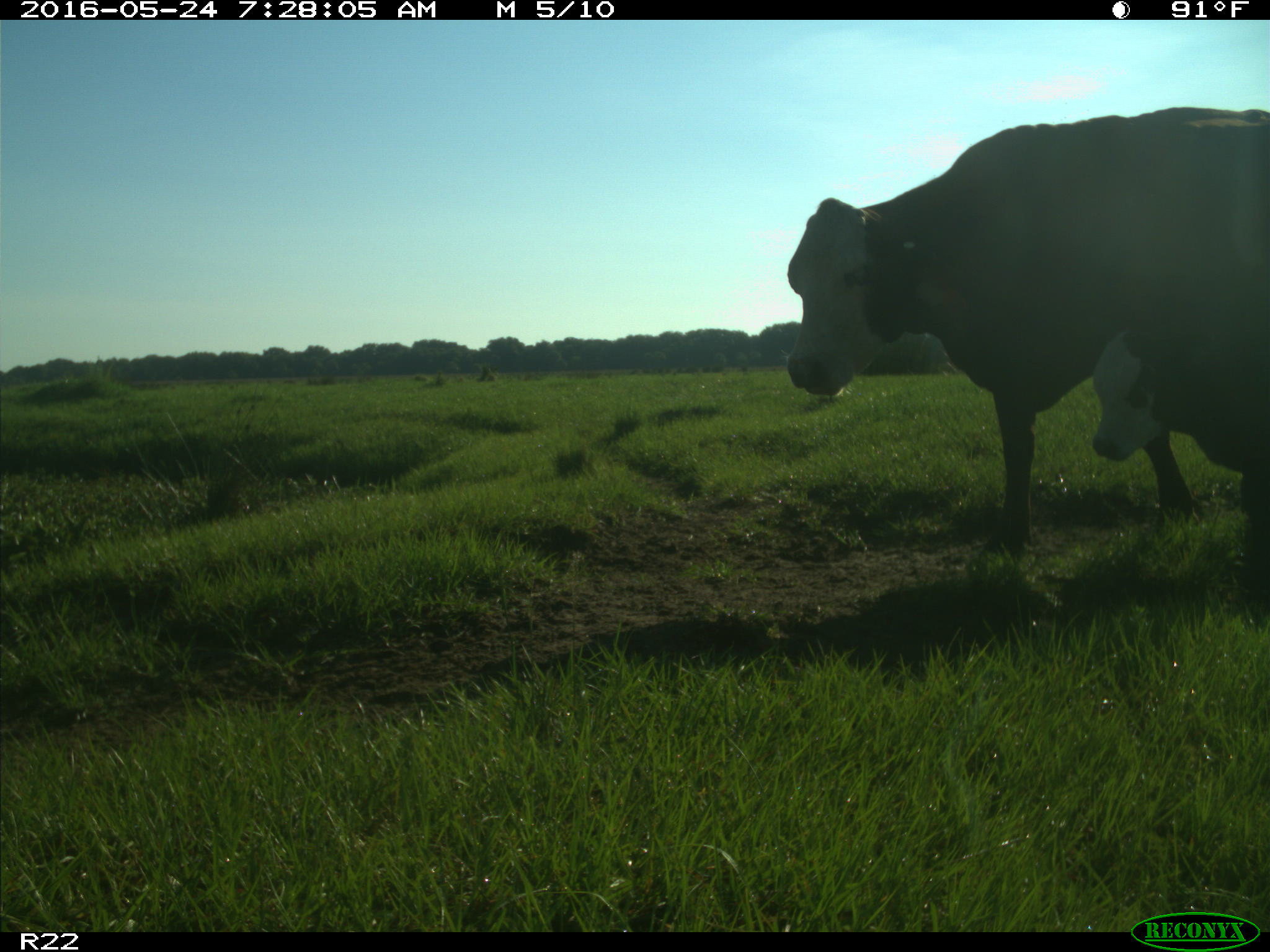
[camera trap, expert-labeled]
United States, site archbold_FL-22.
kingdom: Animalia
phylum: Chordata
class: Mammalia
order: Artiodactyla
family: Bovidae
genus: Bos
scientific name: Bos taurus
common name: domestic cow